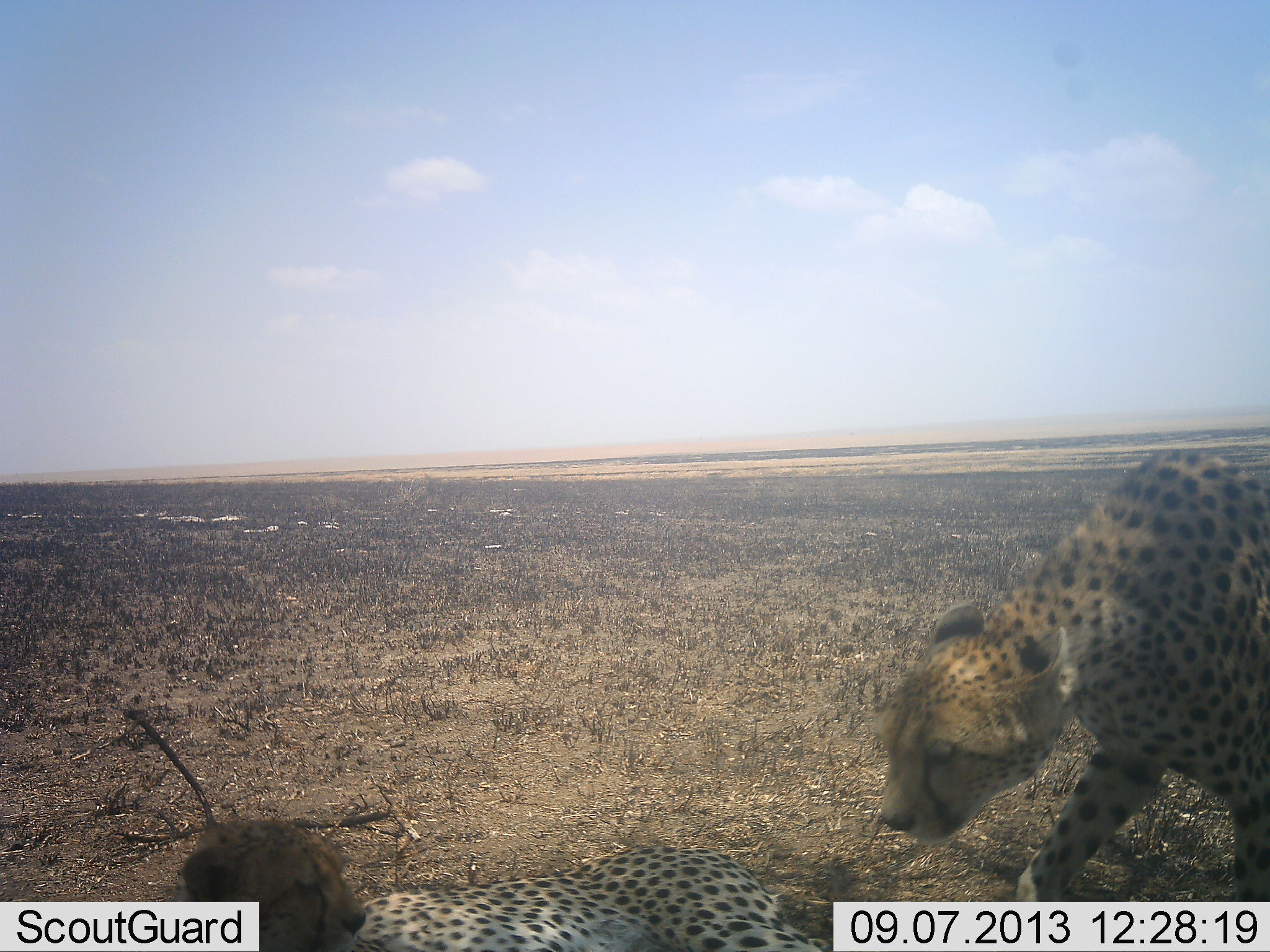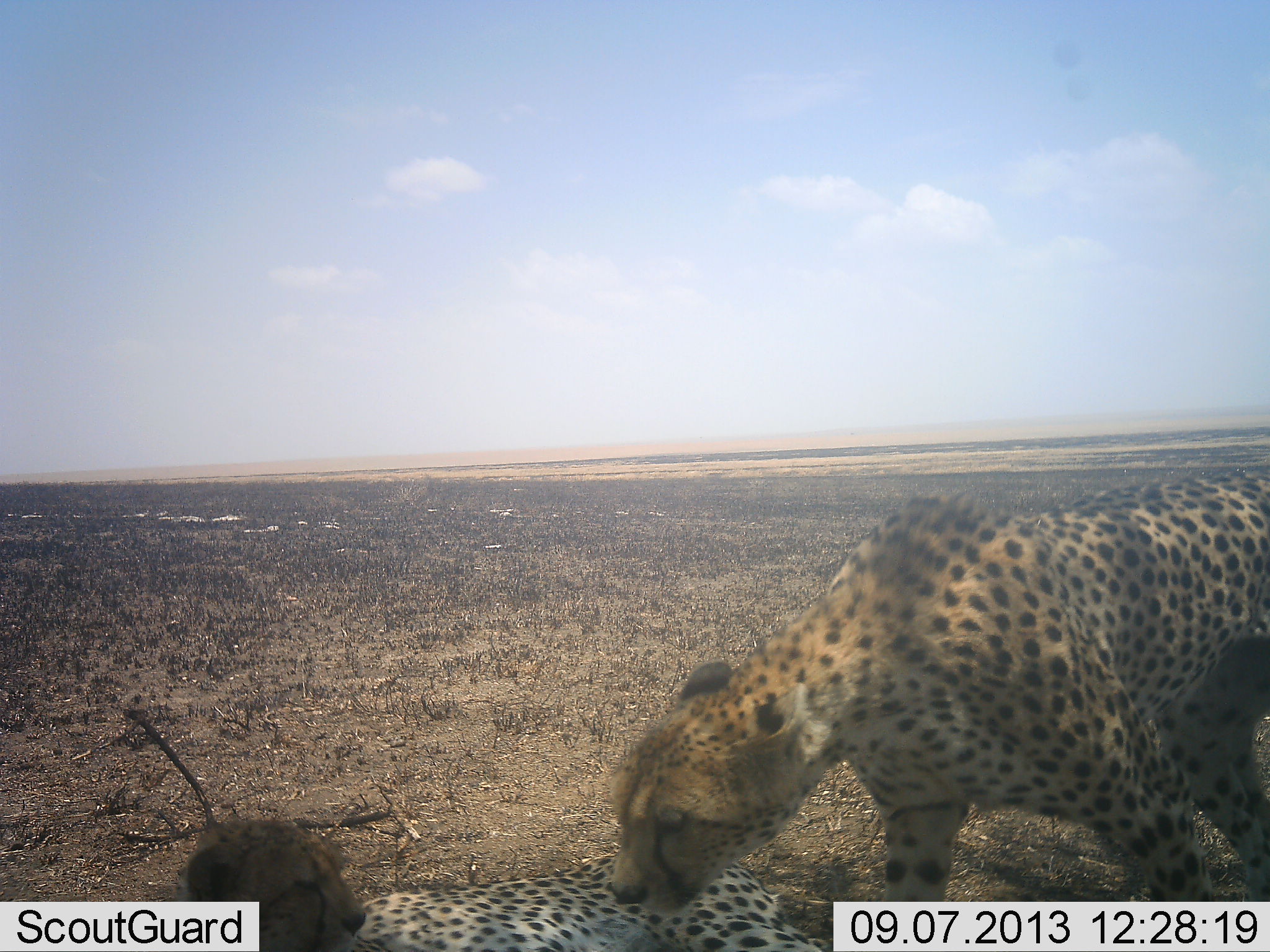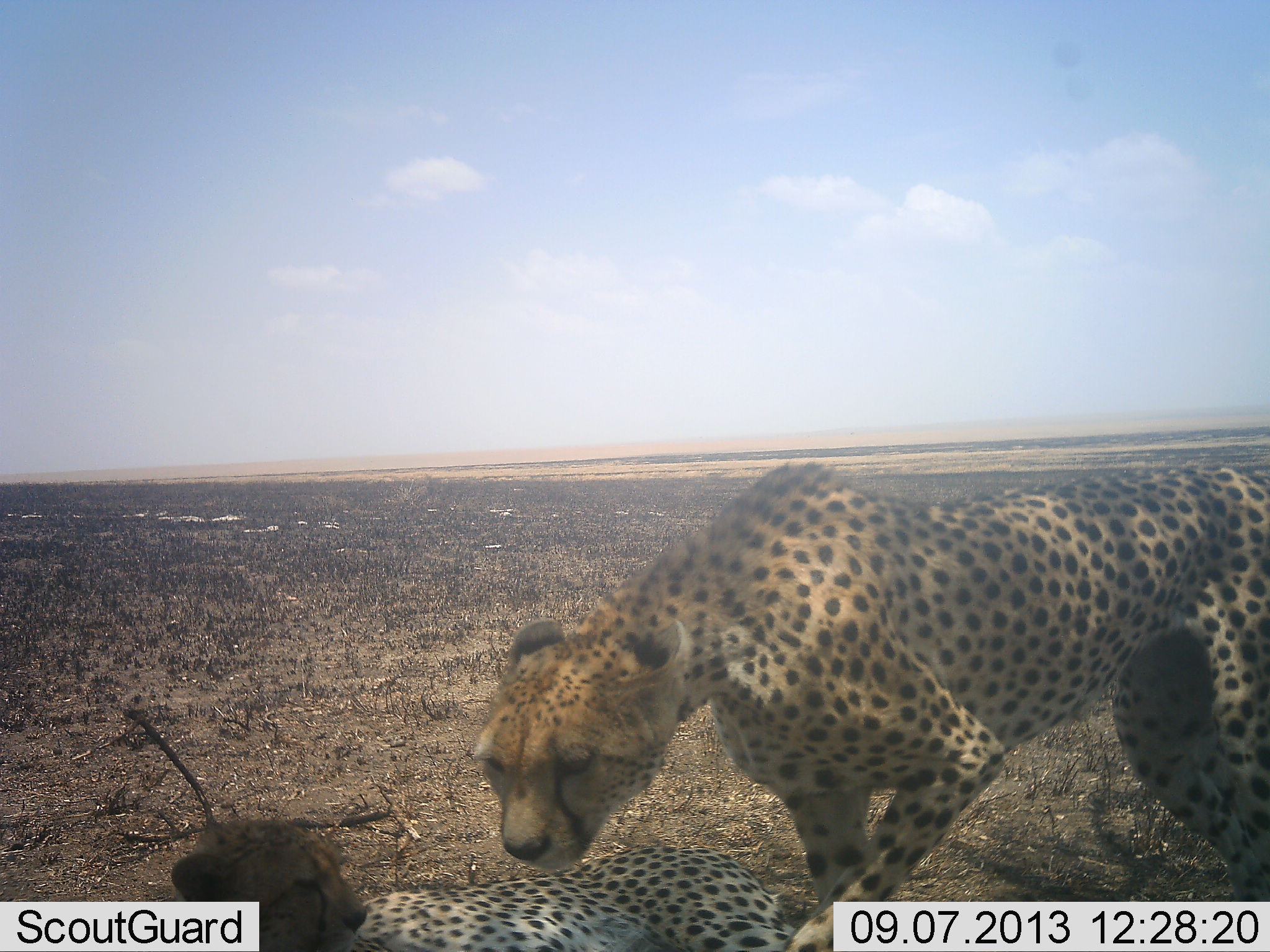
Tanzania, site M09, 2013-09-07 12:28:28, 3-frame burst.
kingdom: Animalia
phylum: Chordata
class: Mammalia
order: Carnivora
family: Felidae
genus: Acinonyx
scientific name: Acinonyx jubatus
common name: cheetah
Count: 2.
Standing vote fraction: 40%.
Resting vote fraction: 90%.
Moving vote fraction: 50%.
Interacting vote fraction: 0%.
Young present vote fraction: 30%.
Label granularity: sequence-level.